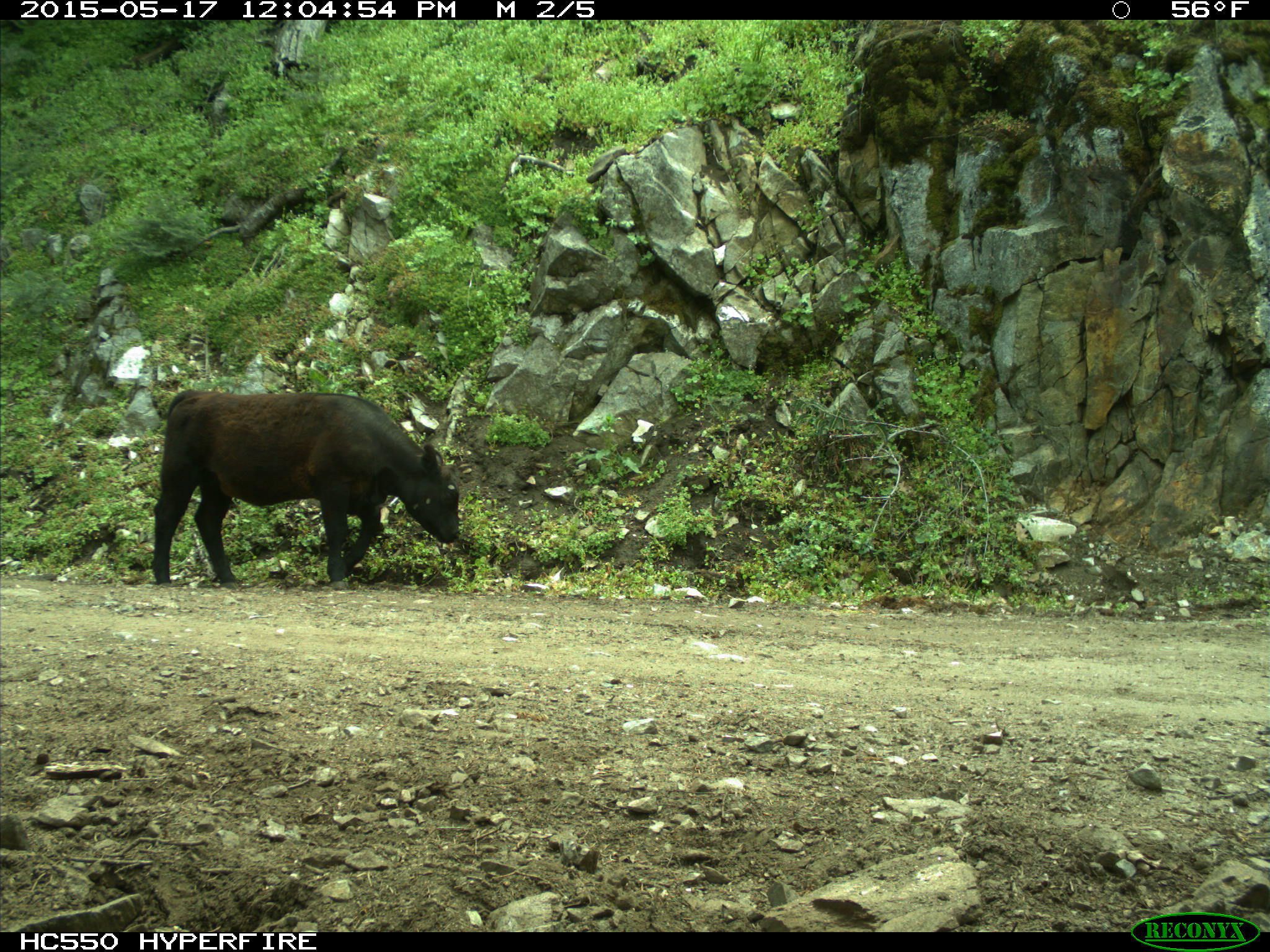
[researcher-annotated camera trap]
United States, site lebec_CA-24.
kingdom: Animalia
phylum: Chordata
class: Mammalia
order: Artiodactyla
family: Bovidae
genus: Bos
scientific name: Bos taurus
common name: domestic cow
Bos taurus (domestic cow).